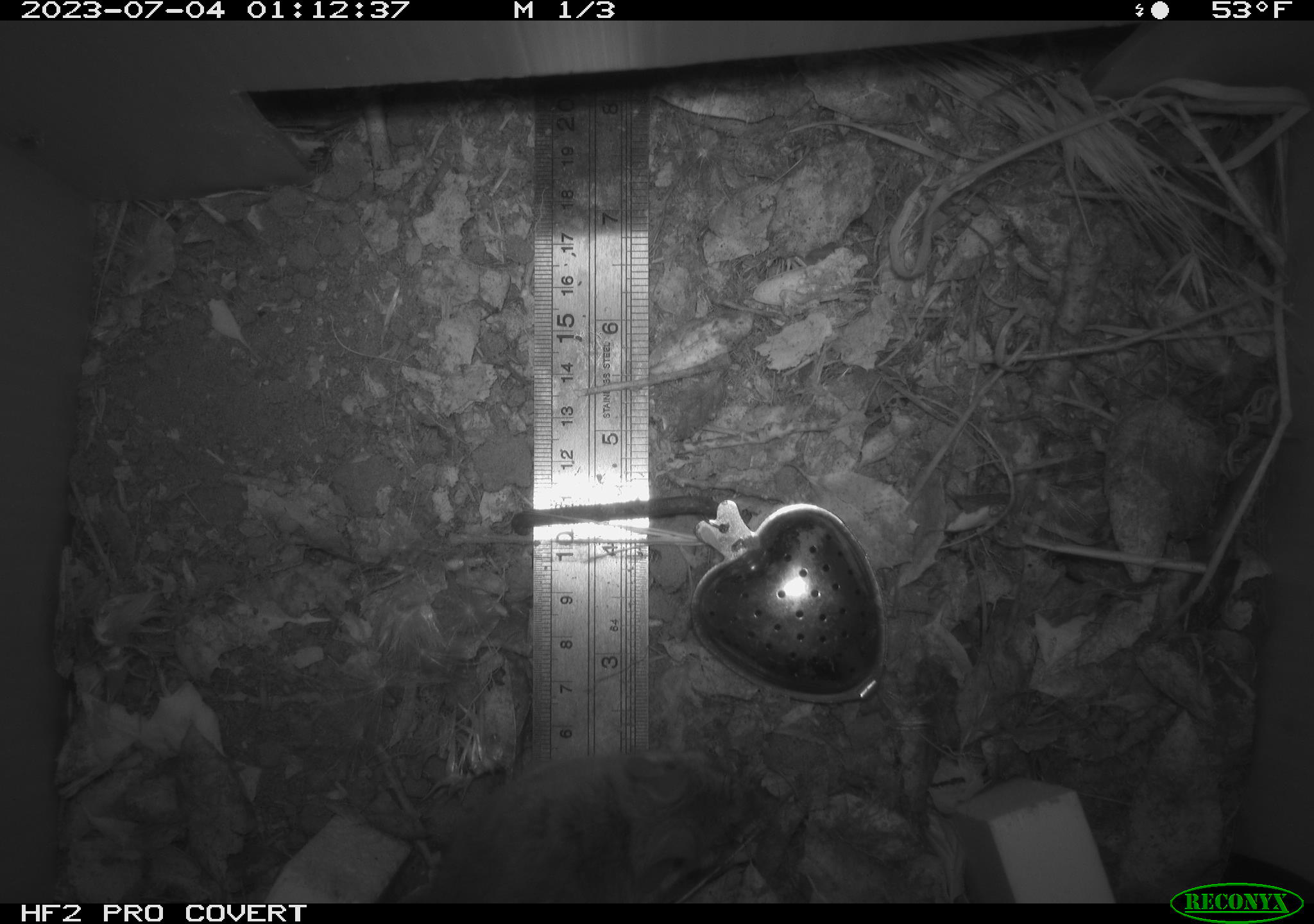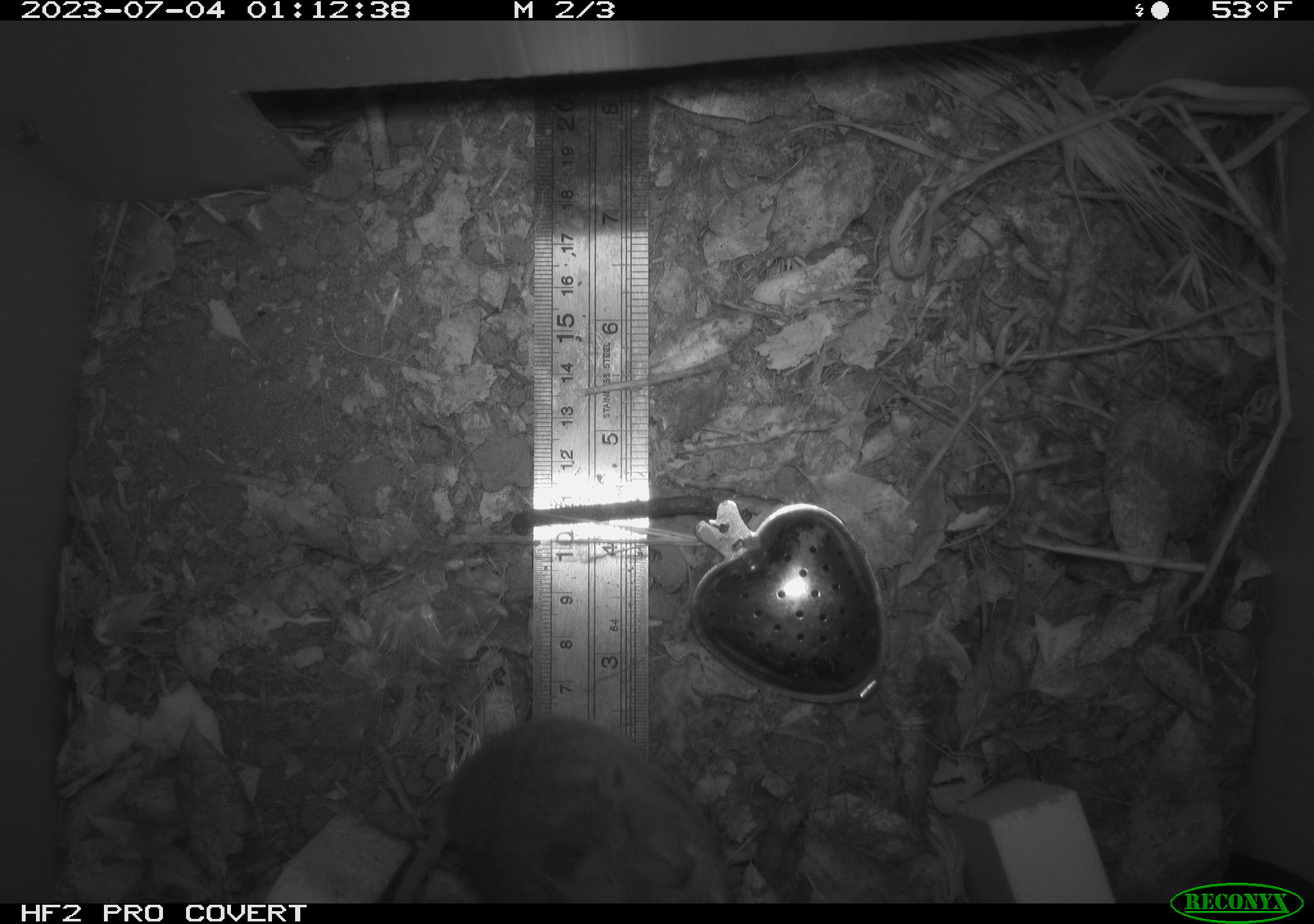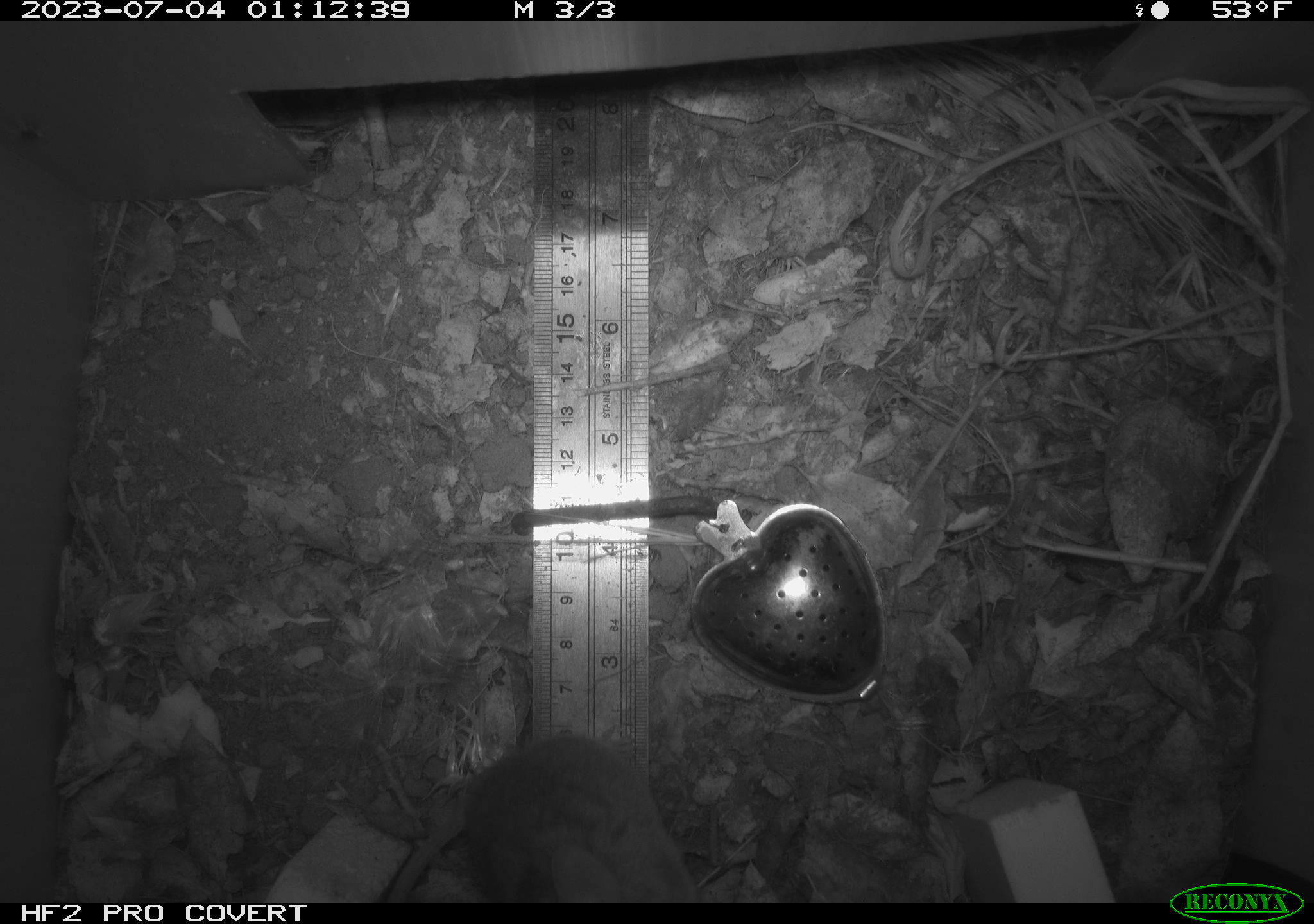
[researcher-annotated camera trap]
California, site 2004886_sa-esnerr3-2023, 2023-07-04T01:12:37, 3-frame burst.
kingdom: Animalia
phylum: Chordata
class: Mammalia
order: Rodentia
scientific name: Rodentia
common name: mouse species